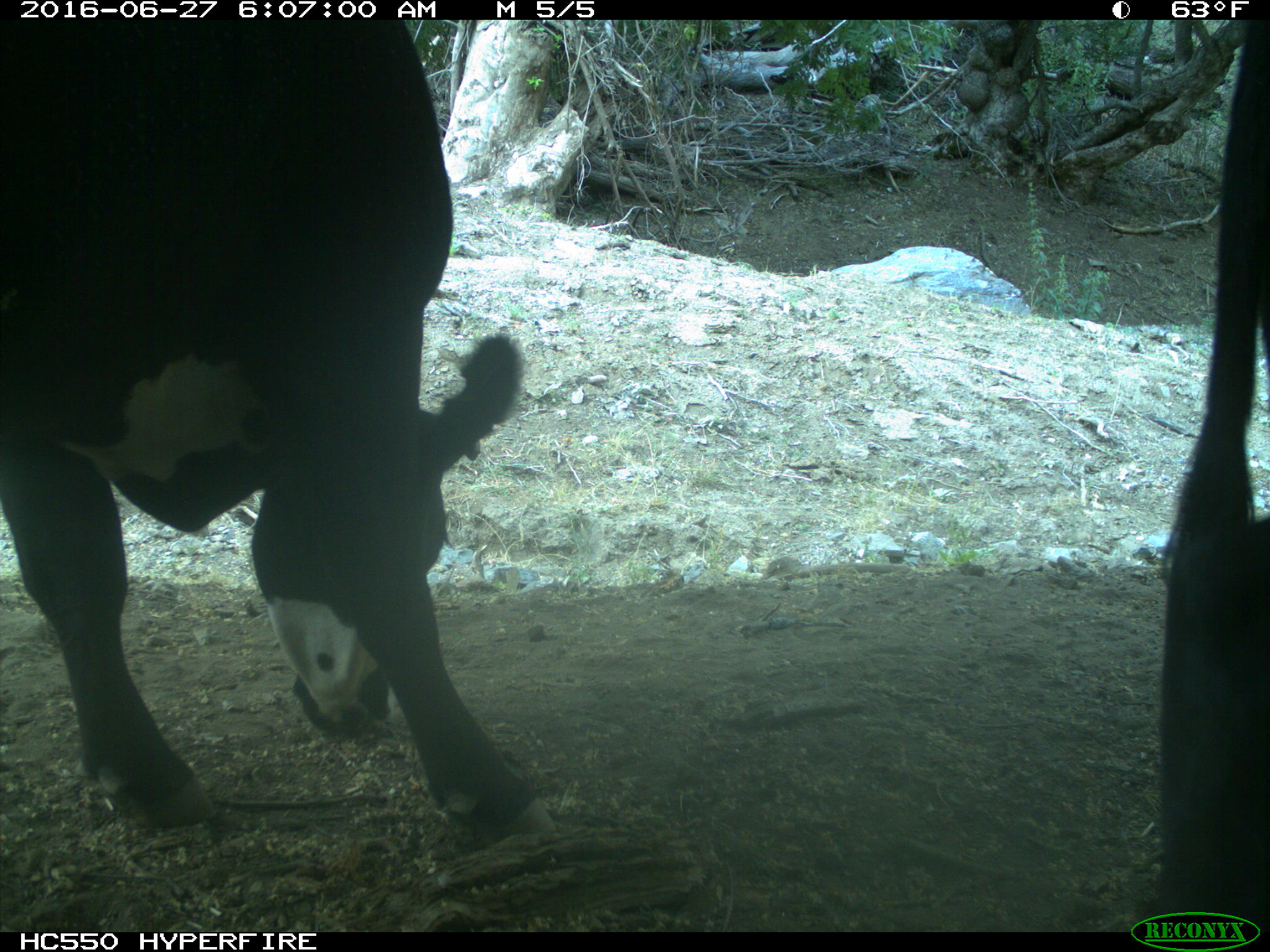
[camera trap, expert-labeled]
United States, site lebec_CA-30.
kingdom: Animalia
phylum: Chordata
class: Mammalia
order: Artiodactyla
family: Bovidae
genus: Bos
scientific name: Bos taurus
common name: domestic cow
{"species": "Bos taurus (domestic cow)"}